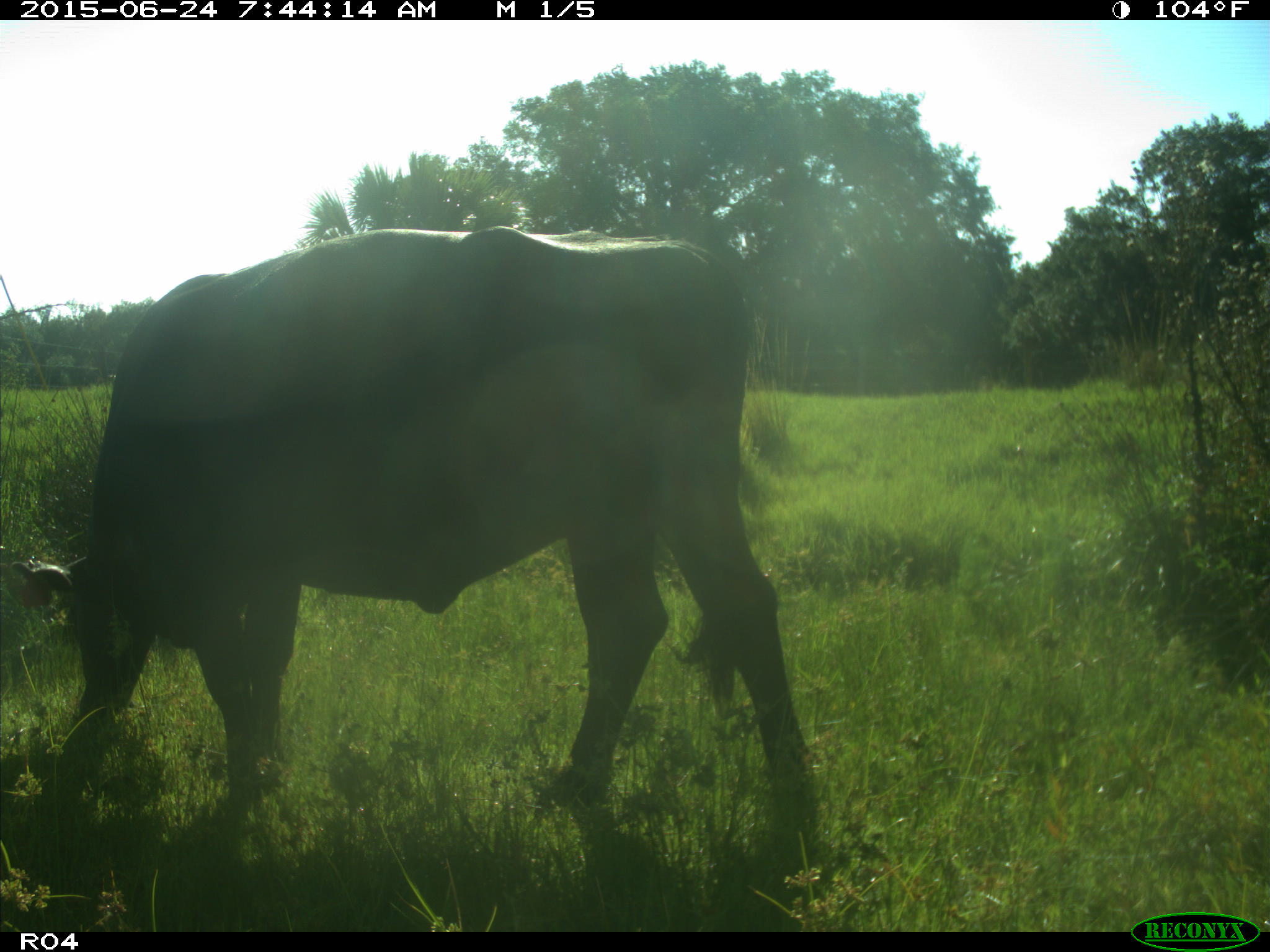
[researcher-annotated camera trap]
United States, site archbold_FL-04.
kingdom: Animalia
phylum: Chordata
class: Mammalia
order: Artiodactyla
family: Bovidae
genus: Bos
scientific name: Bos taurus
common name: domestic cow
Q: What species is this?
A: Bos taurus (domestic cow).